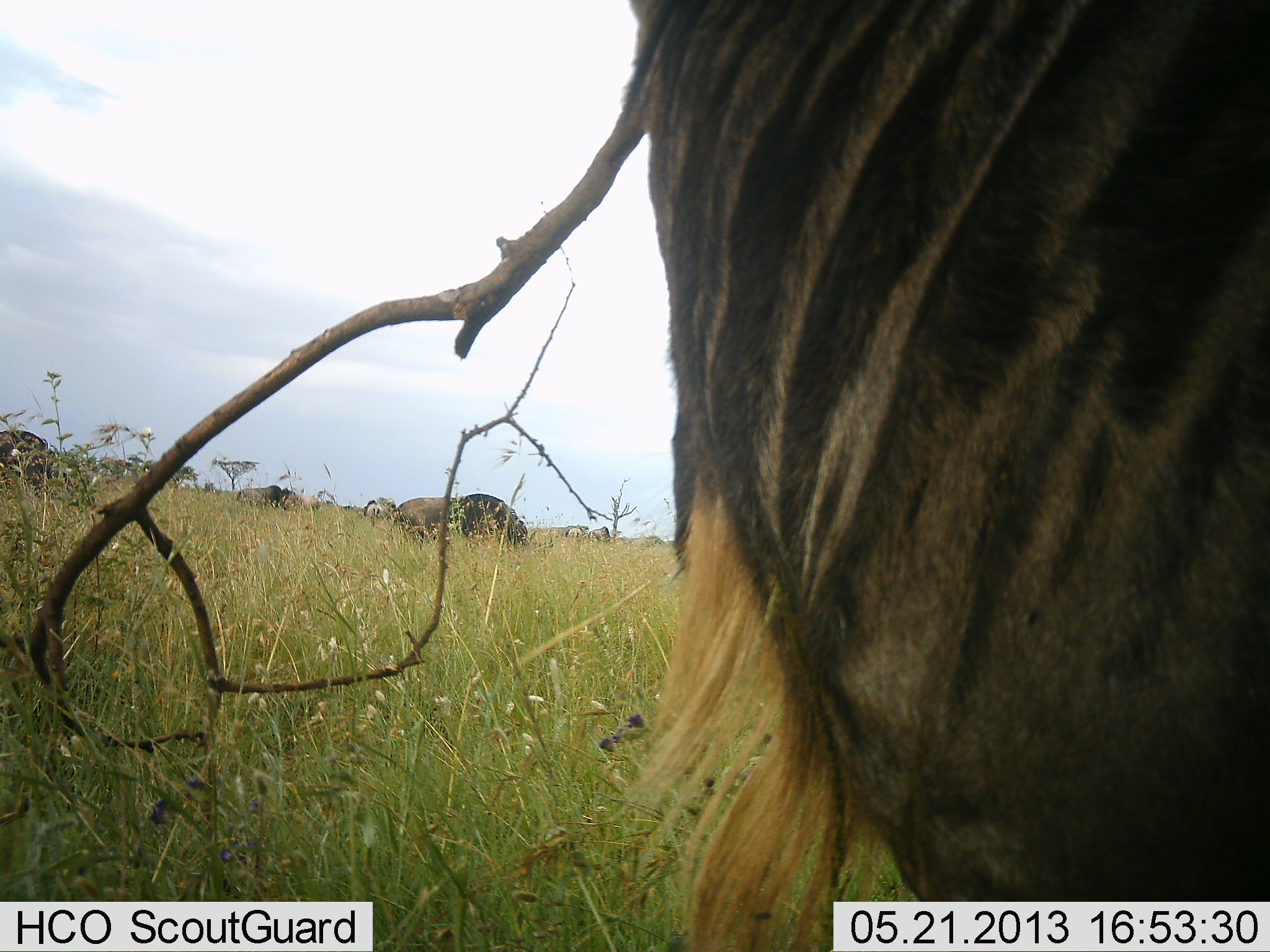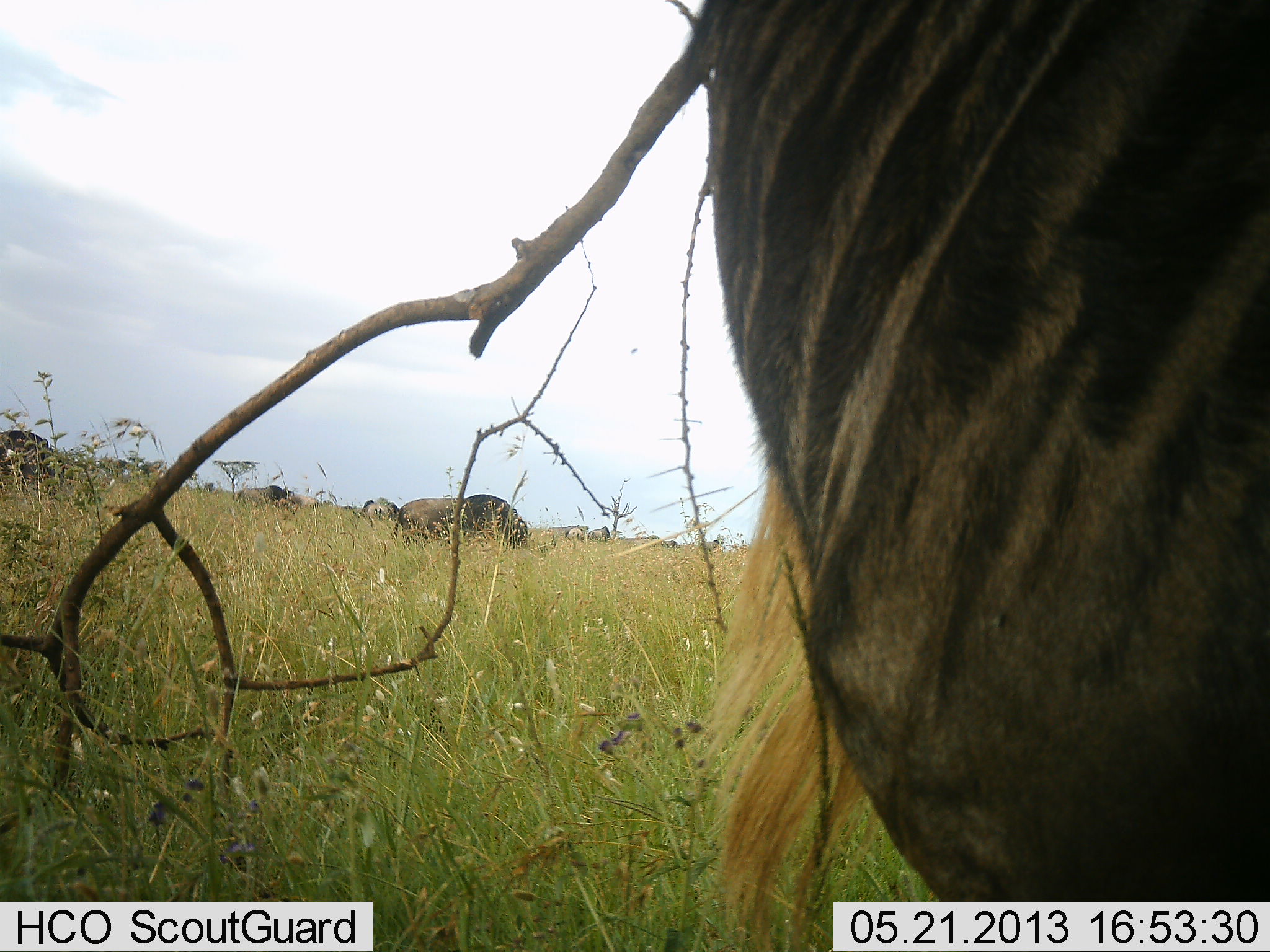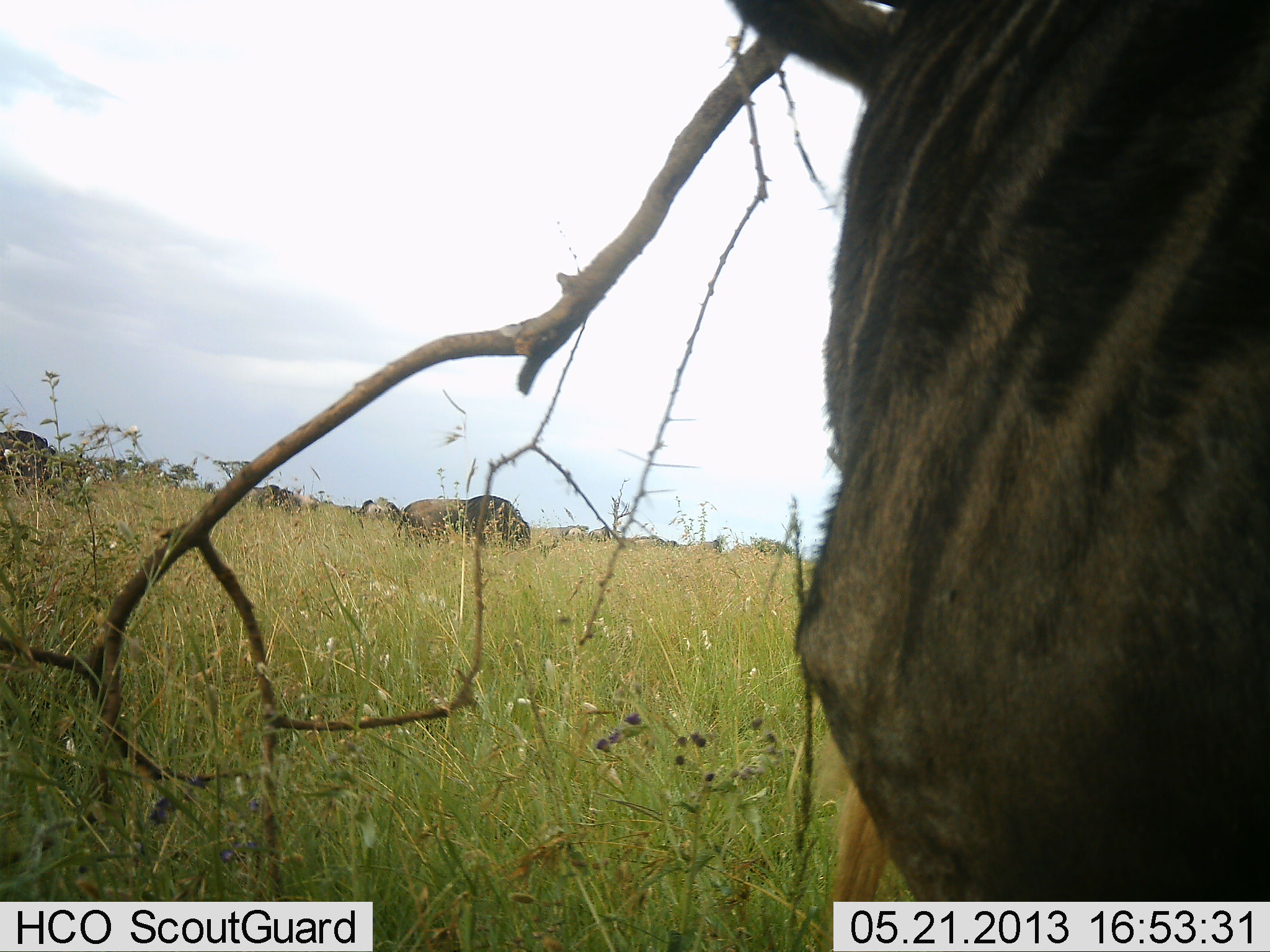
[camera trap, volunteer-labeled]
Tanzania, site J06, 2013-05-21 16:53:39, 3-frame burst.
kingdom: Animalia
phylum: Chordata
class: Mammalia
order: Artiodactyla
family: Bovidae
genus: Connochaetes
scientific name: Connochaetes taurinus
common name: blue wildebeest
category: wildebeest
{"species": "wildebeest (blue wildebeest) (Connochaetes taurinus)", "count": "3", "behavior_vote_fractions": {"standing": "90%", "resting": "0%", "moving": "20%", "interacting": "0%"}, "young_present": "0%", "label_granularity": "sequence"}